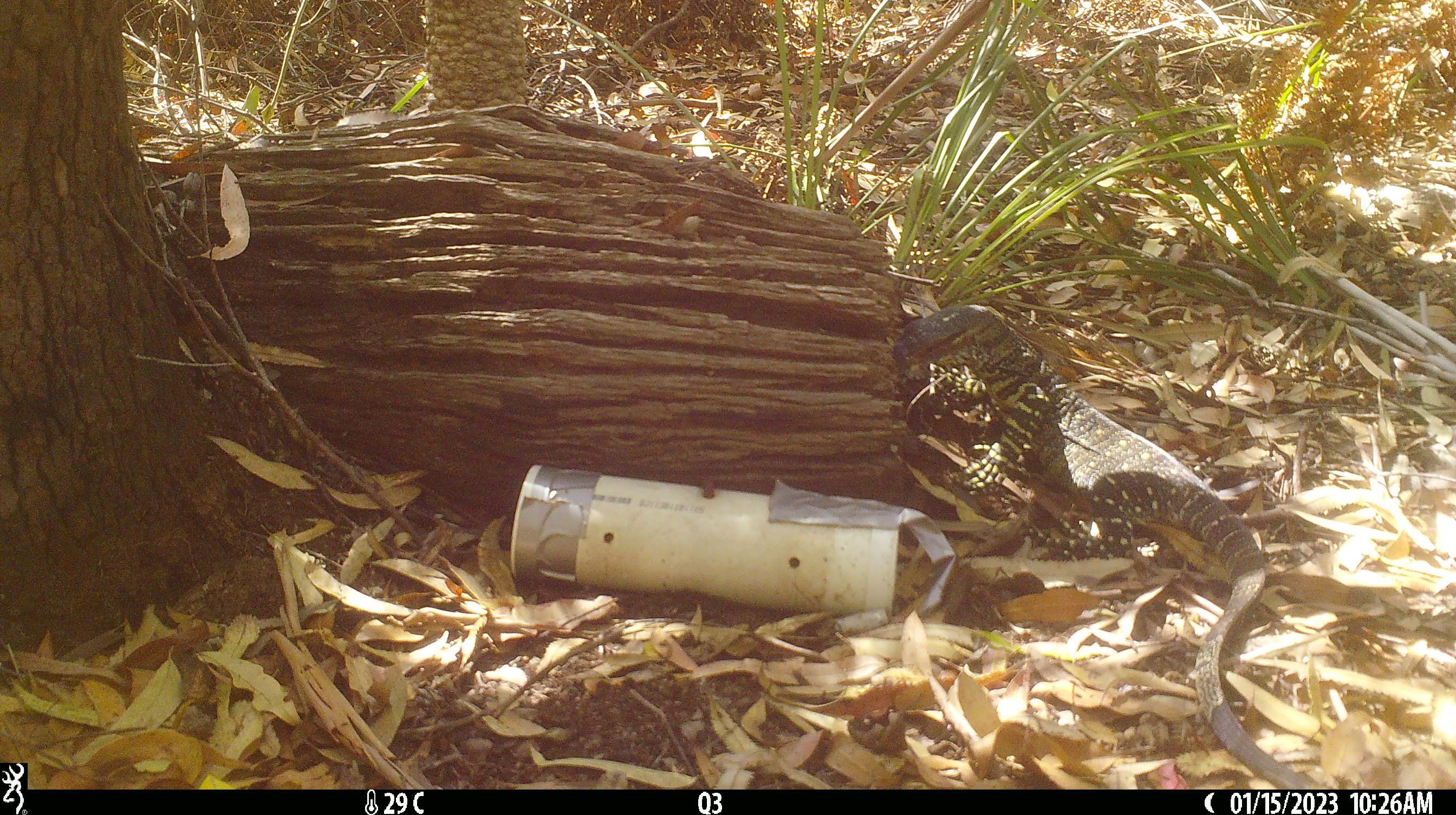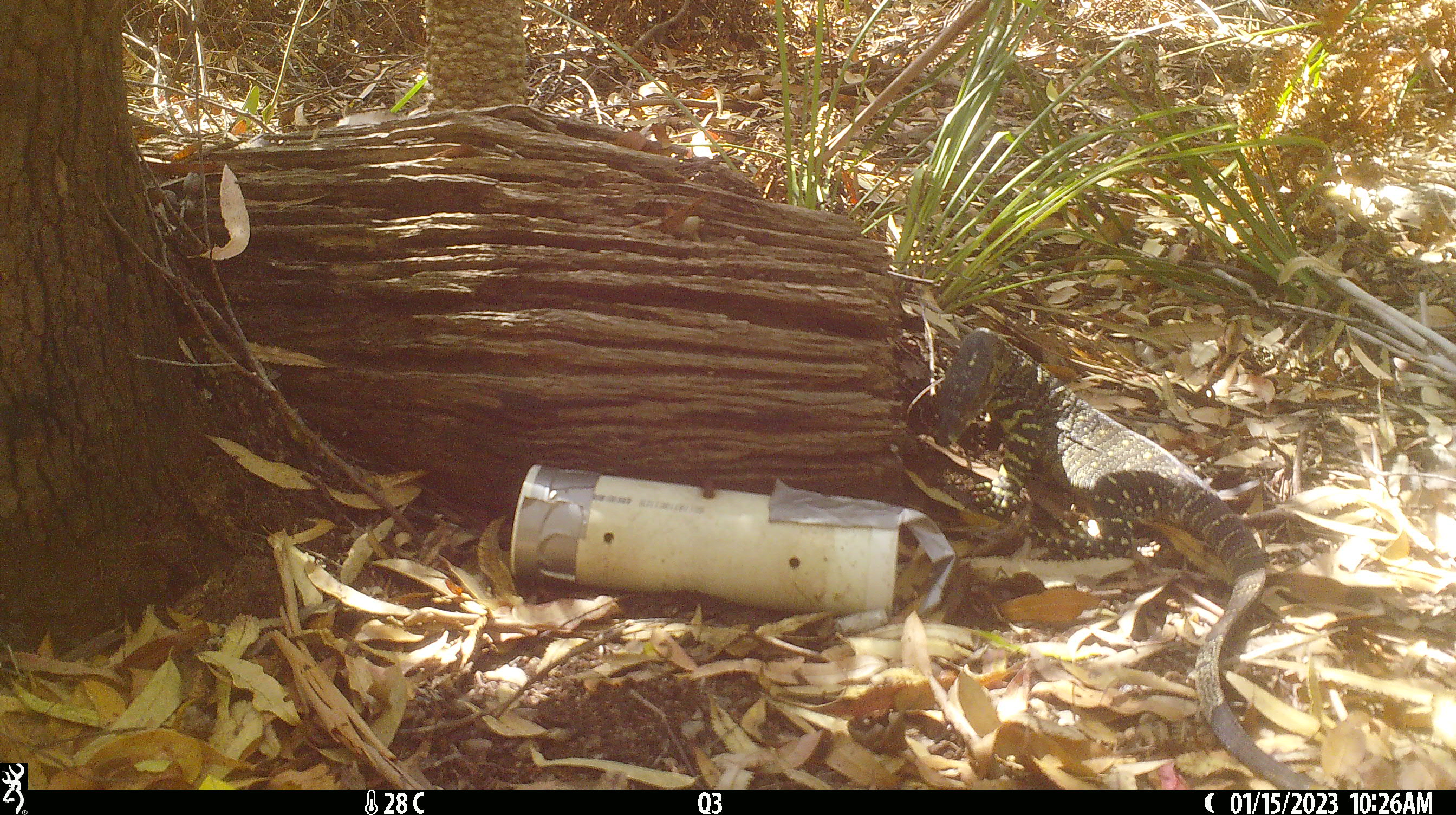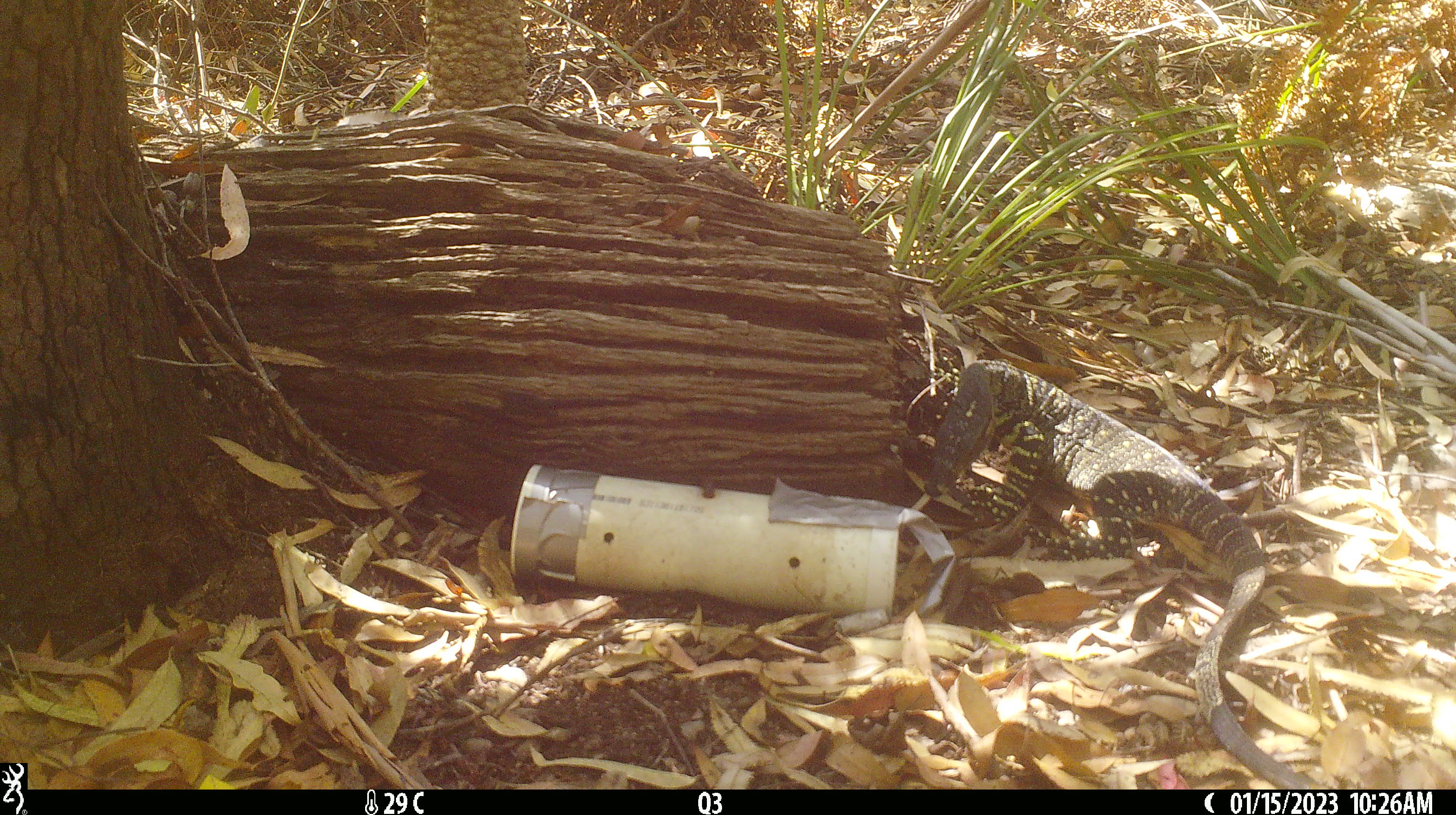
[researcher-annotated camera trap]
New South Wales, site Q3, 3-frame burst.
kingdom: Animalia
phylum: Chordata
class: Reptilia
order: Squamata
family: Varanidae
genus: Varanus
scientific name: Varanus varius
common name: lace monitor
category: goanna